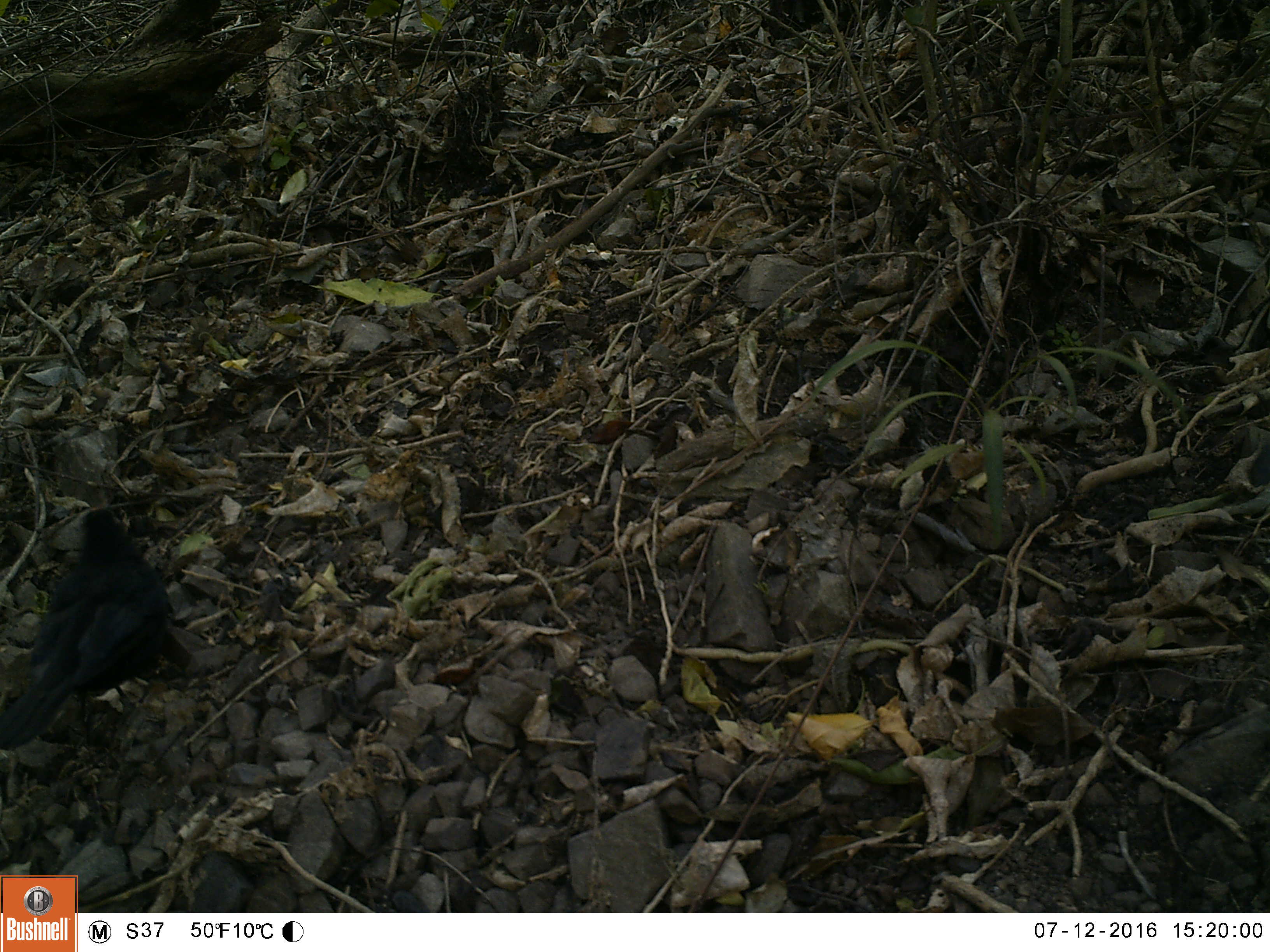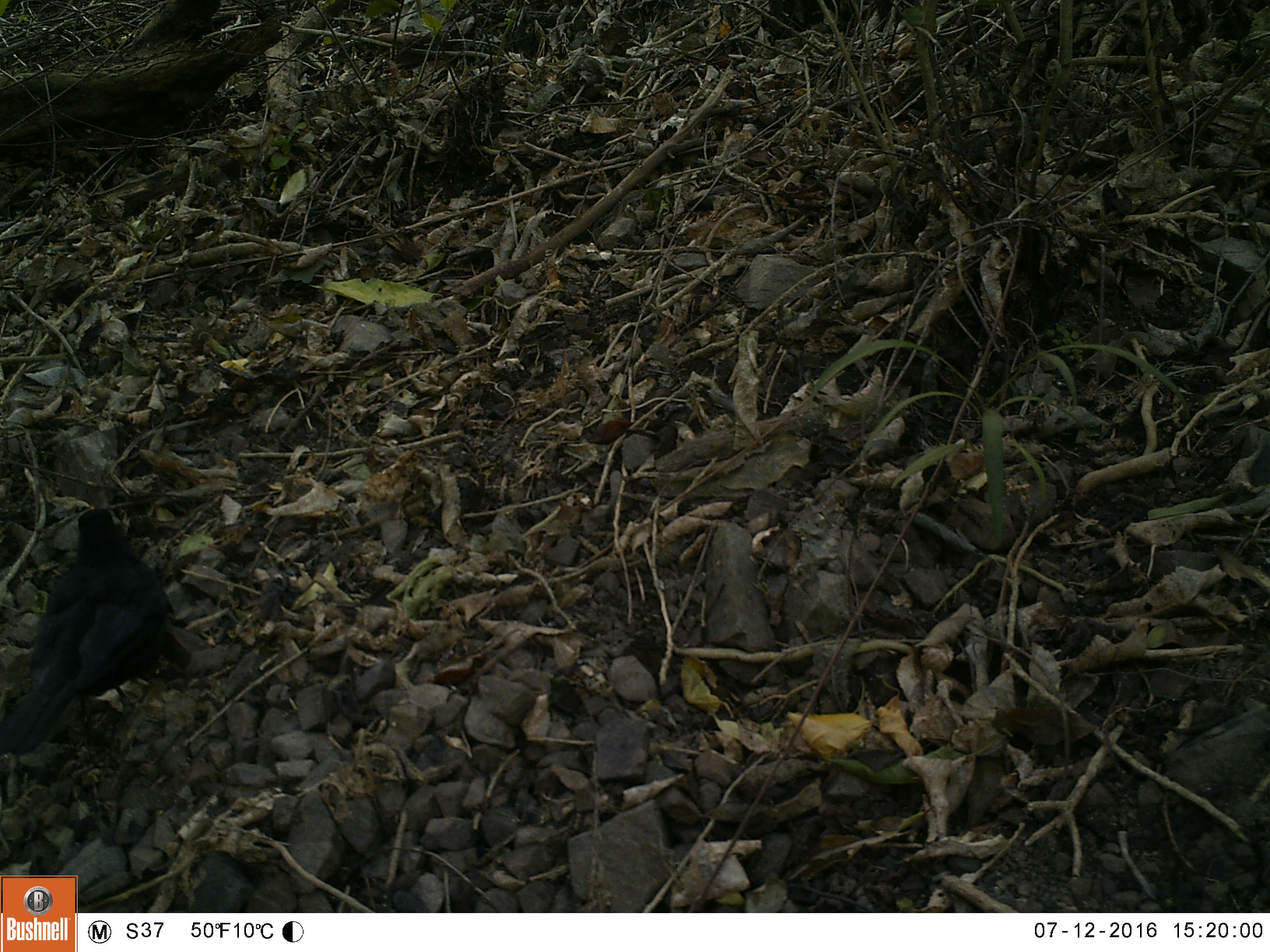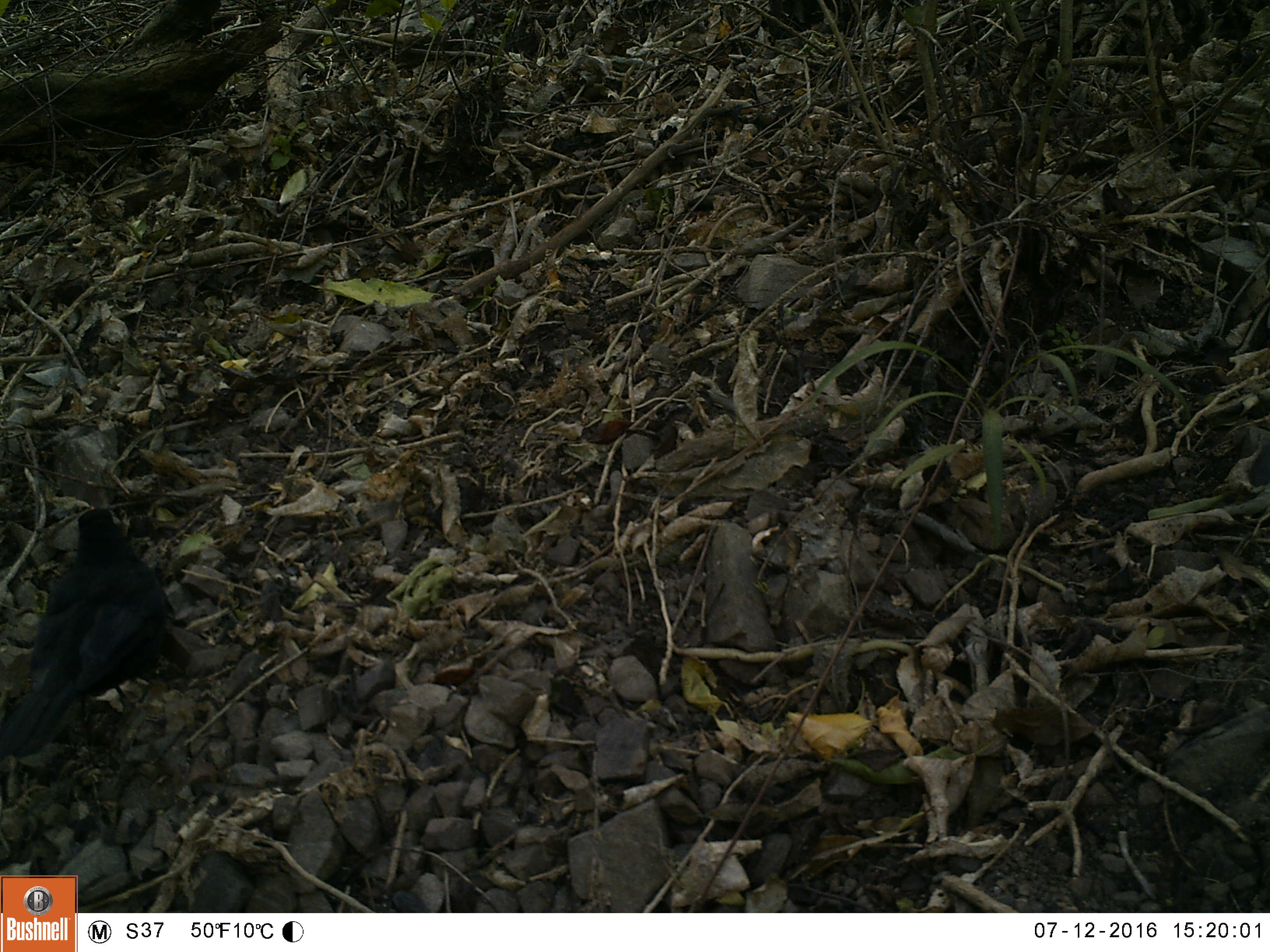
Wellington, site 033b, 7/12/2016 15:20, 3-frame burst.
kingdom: Animalia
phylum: Chordata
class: Aves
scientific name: Aves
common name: bird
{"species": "bird (Aves)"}